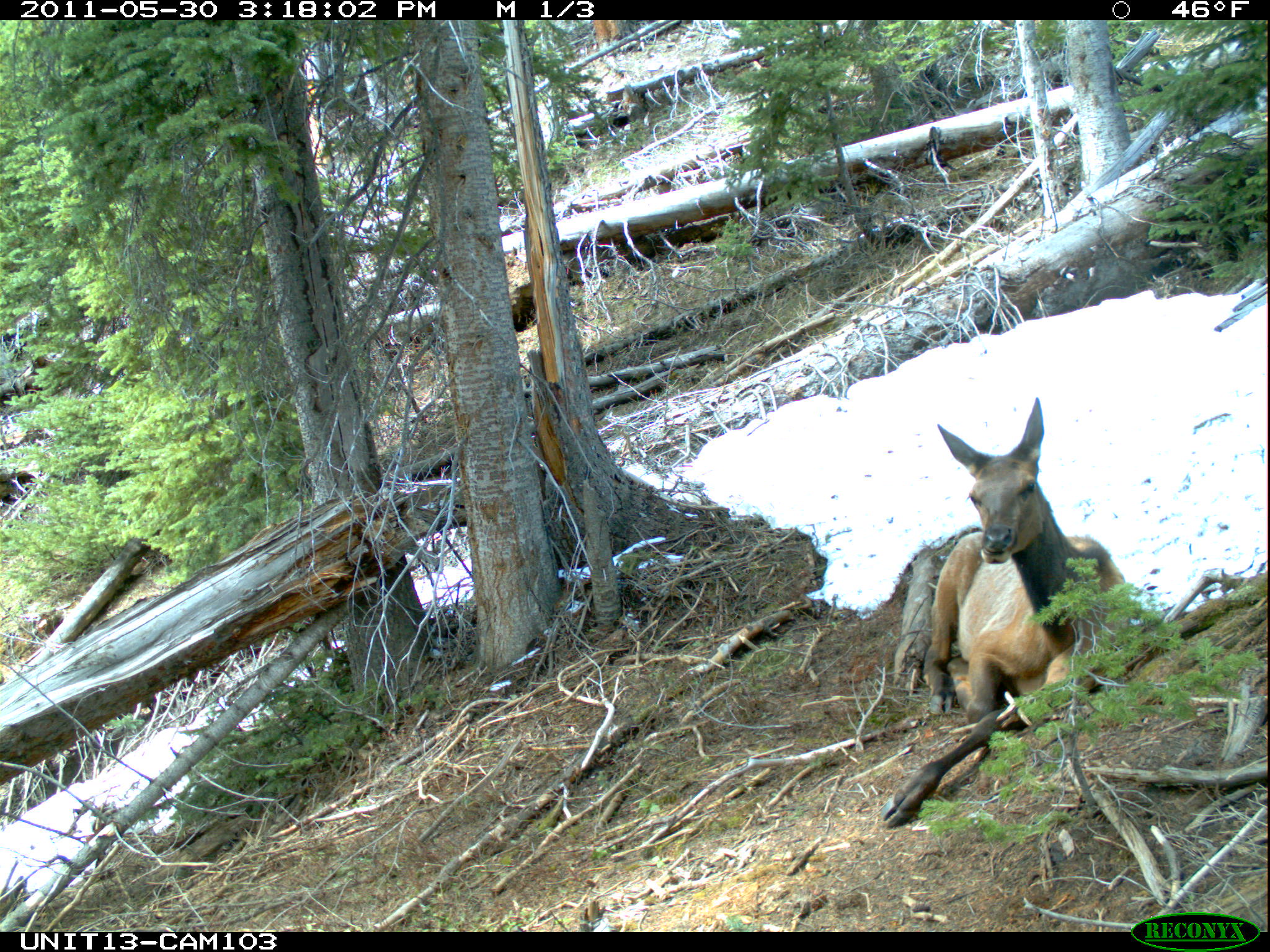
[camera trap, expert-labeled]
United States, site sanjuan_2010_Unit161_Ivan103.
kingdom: Animalia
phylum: Chordata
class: Mammalia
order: Artiodactyla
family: Cervidae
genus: Cervus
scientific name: Cervus elaphus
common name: red deer